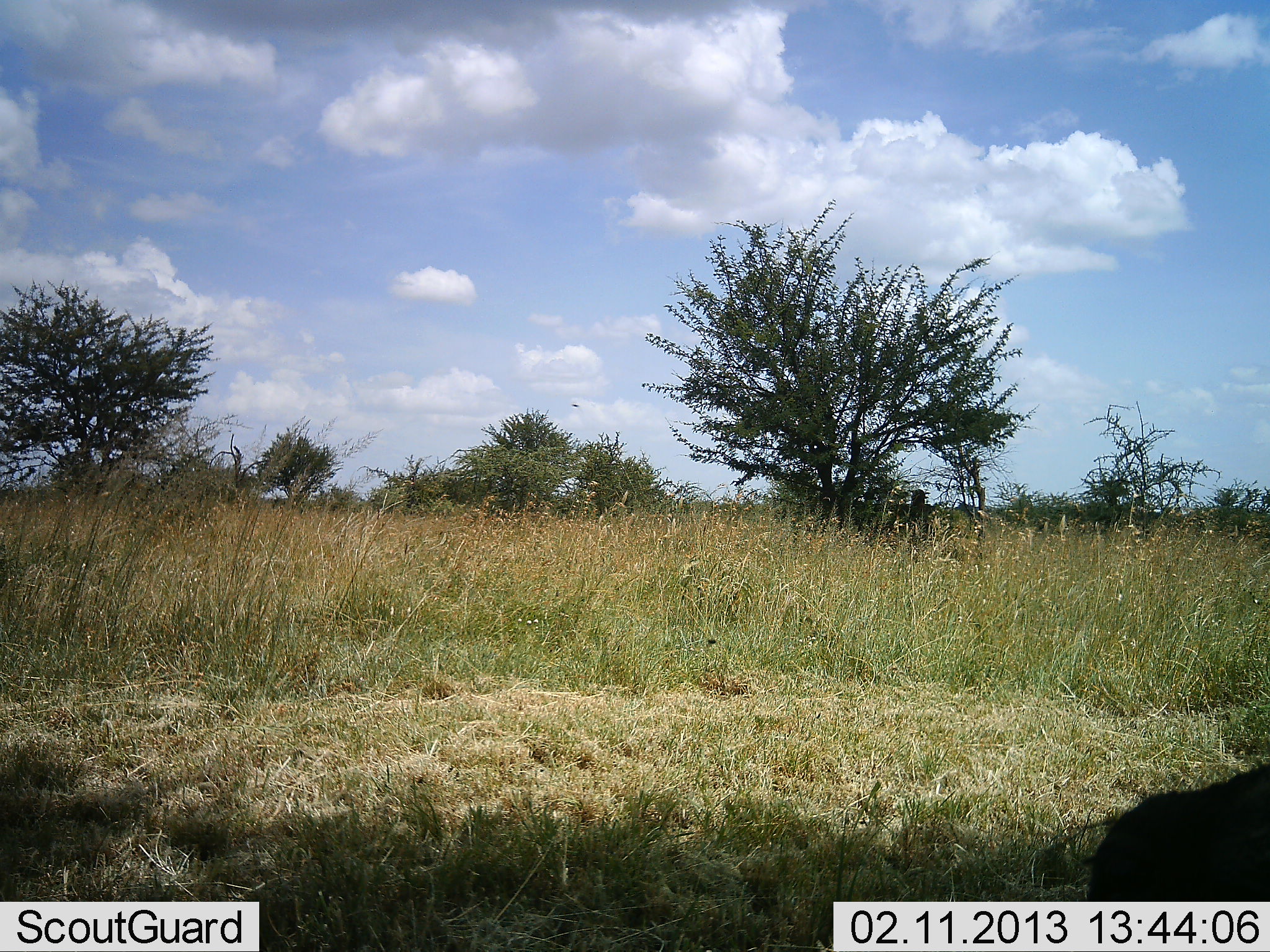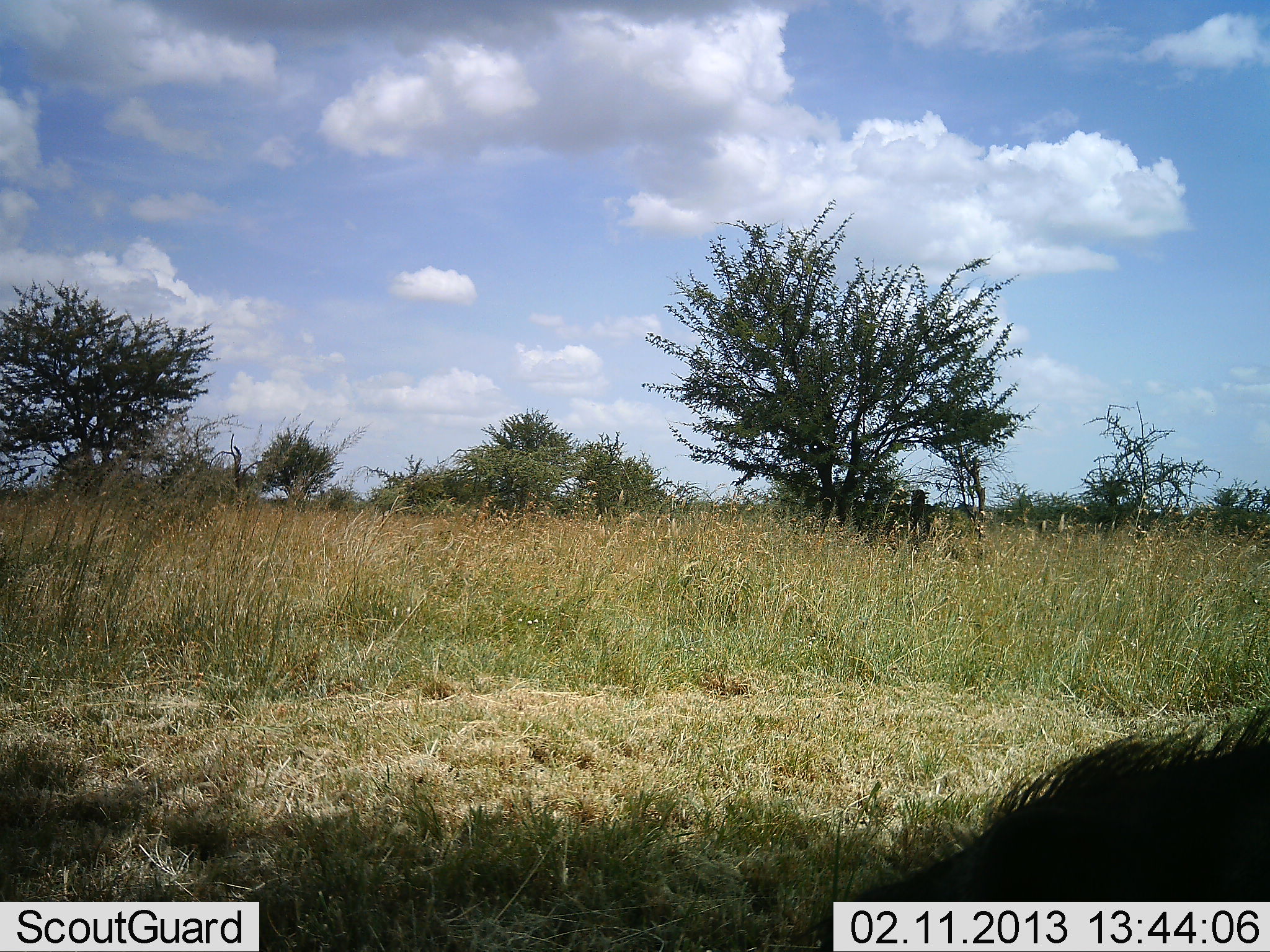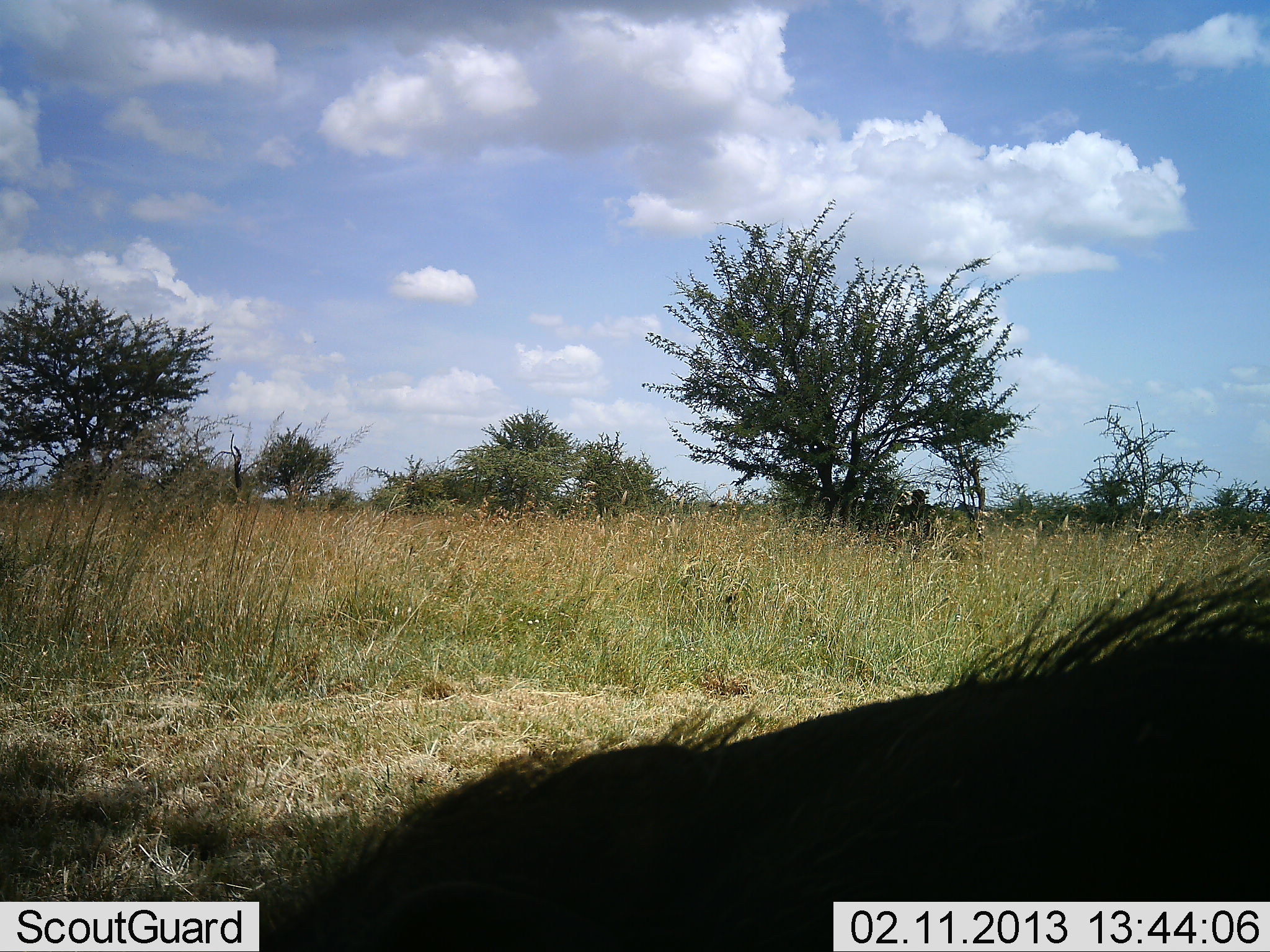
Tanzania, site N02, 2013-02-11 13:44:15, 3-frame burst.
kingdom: Animalia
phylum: Chordata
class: Mammalia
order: Artiodactyla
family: Suidae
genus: Phacochoerus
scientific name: Phacochoerus africanus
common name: warthog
Warthog (Phacochoerus africanus), count 1. Behavior (volunteer vote fractions): standing 7%, resting 0%, moving 86%, interacting 0%. Young present (vote fraction): 0%. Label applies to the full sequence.